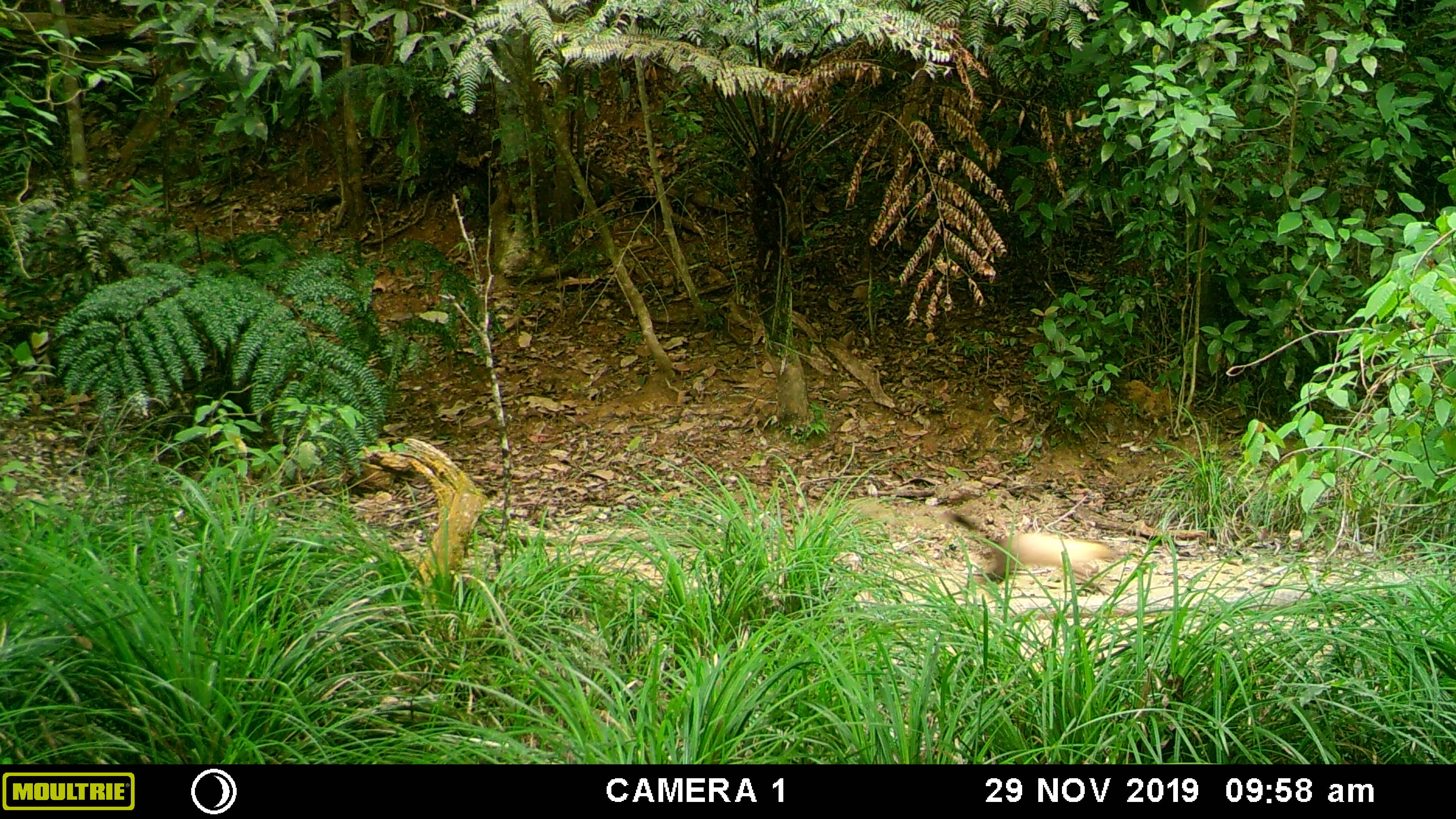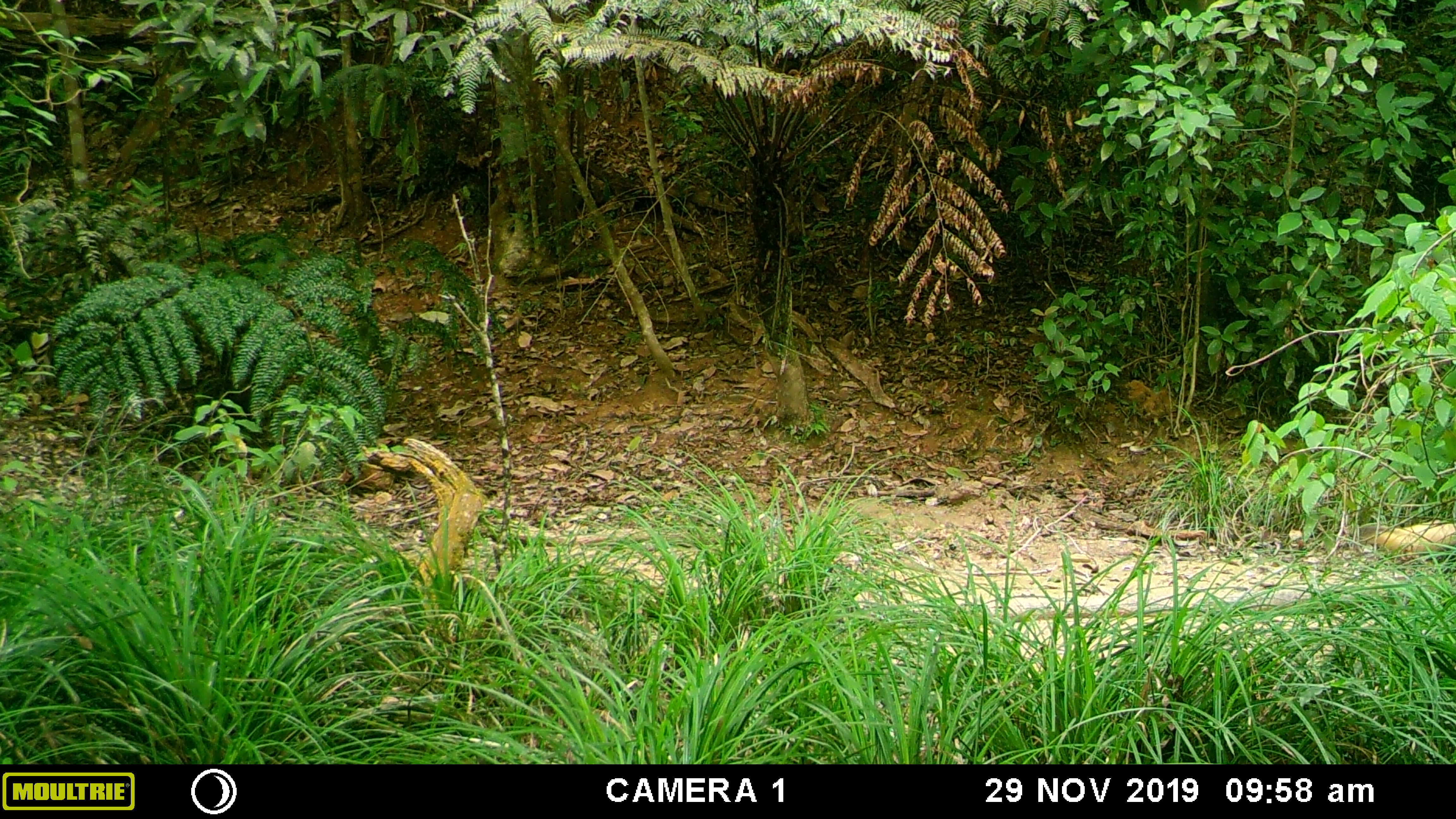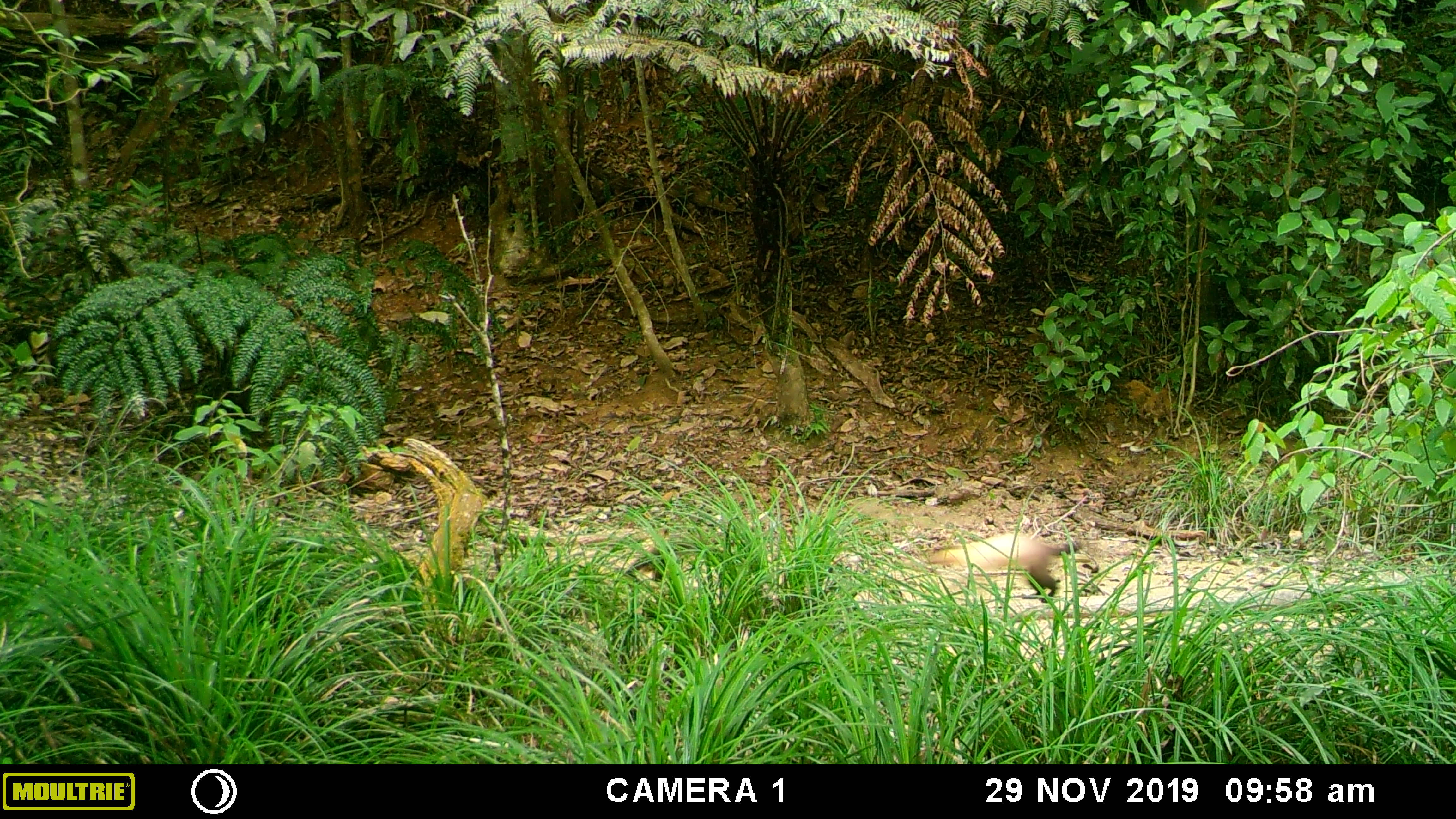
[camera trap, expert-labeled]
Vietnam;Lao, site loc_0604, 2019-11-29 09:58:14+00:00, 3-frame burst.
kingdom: Animalia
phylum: Chordata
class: Mammalia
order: Carnivora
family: Mustelidae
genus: Martes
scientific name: Martes flavigula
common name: yellow-throated marten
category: yellow throated marten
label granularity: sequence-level